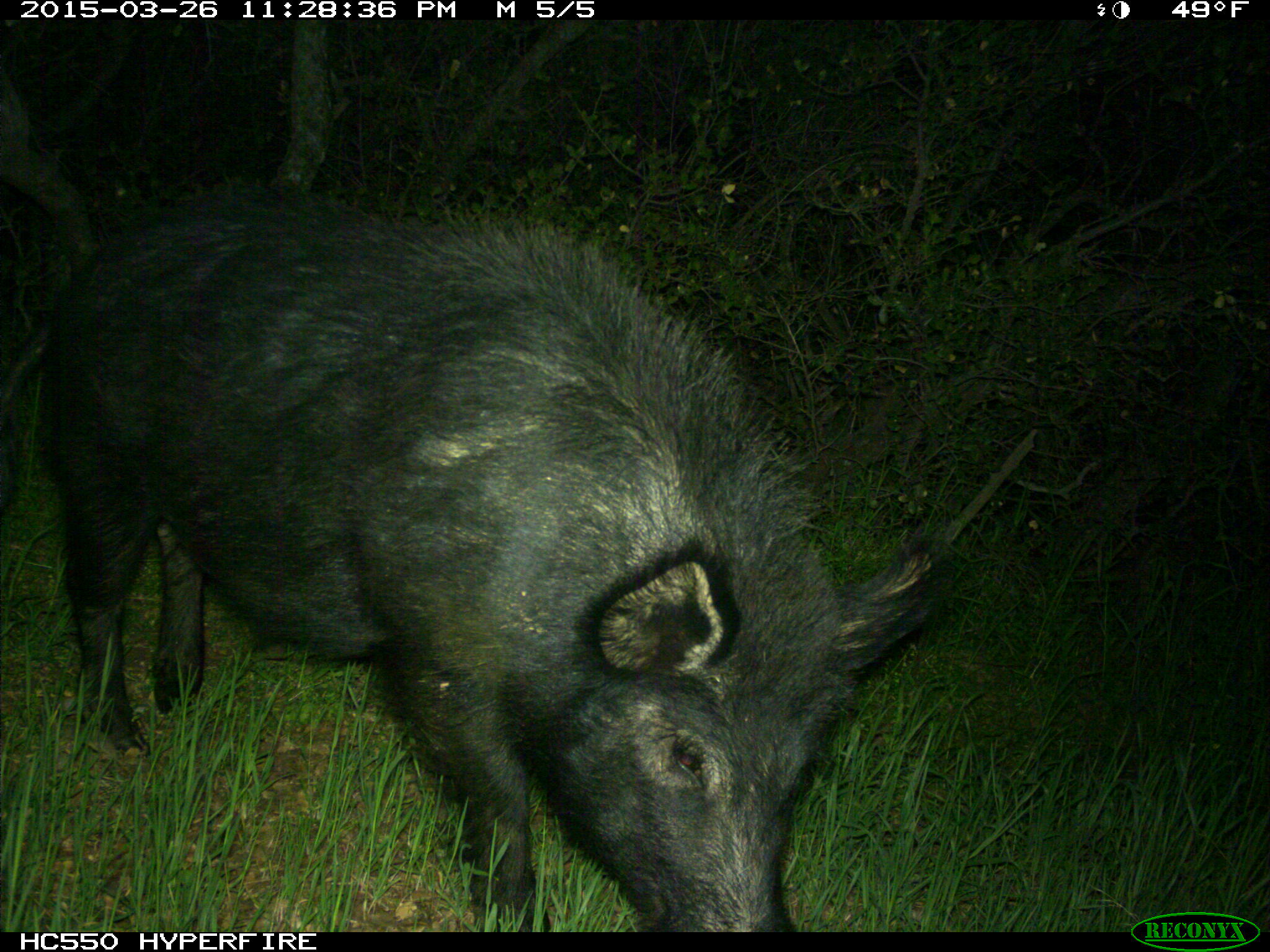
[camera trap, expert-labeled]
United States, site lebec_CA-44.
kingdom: Animalia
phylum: Chordata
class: Mammalia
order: Artiodactyla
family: Suidae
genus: Sus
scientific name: Sus scrofa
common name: wild boar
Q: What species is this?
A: Sus scrofa (wild boar).